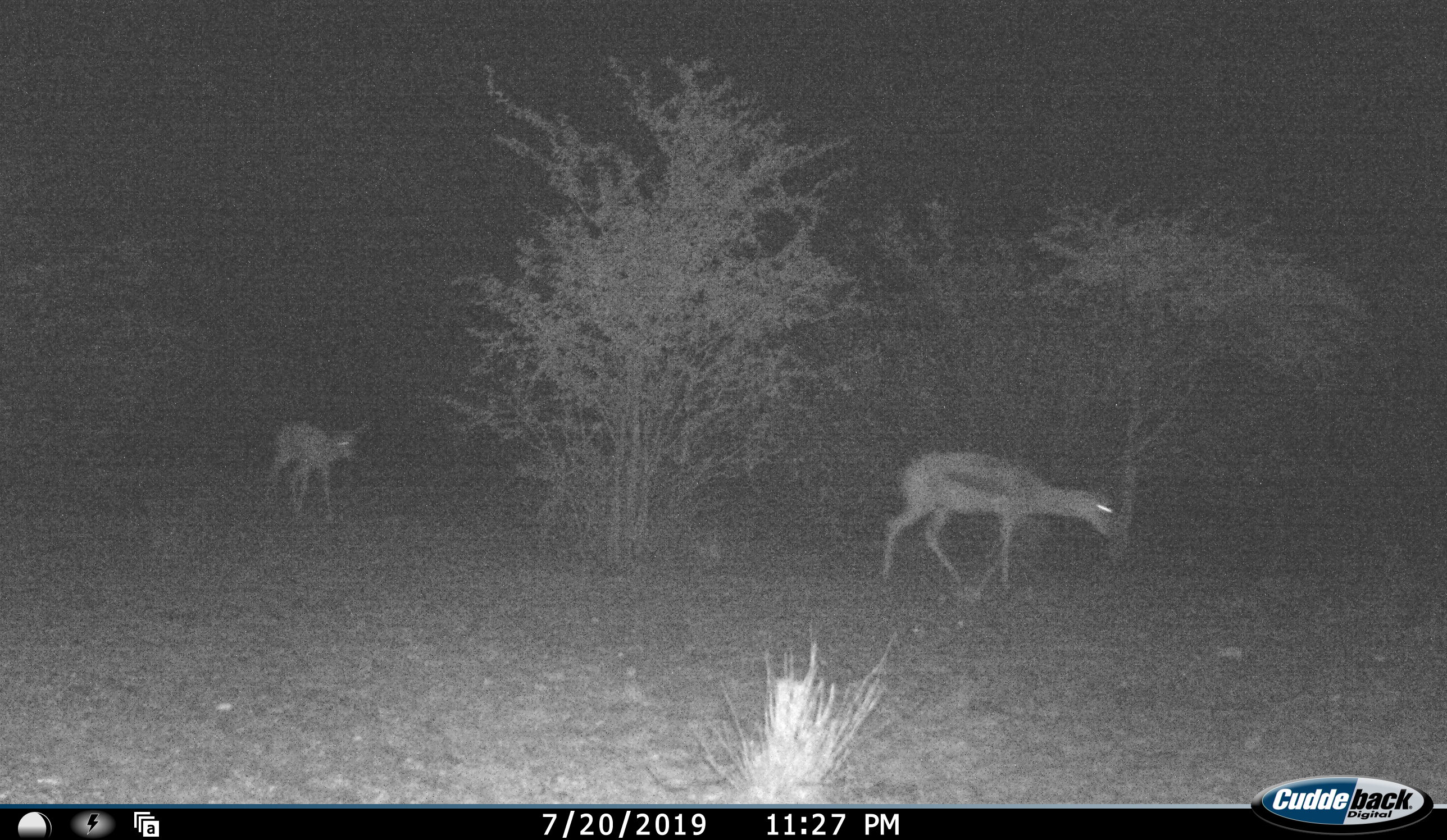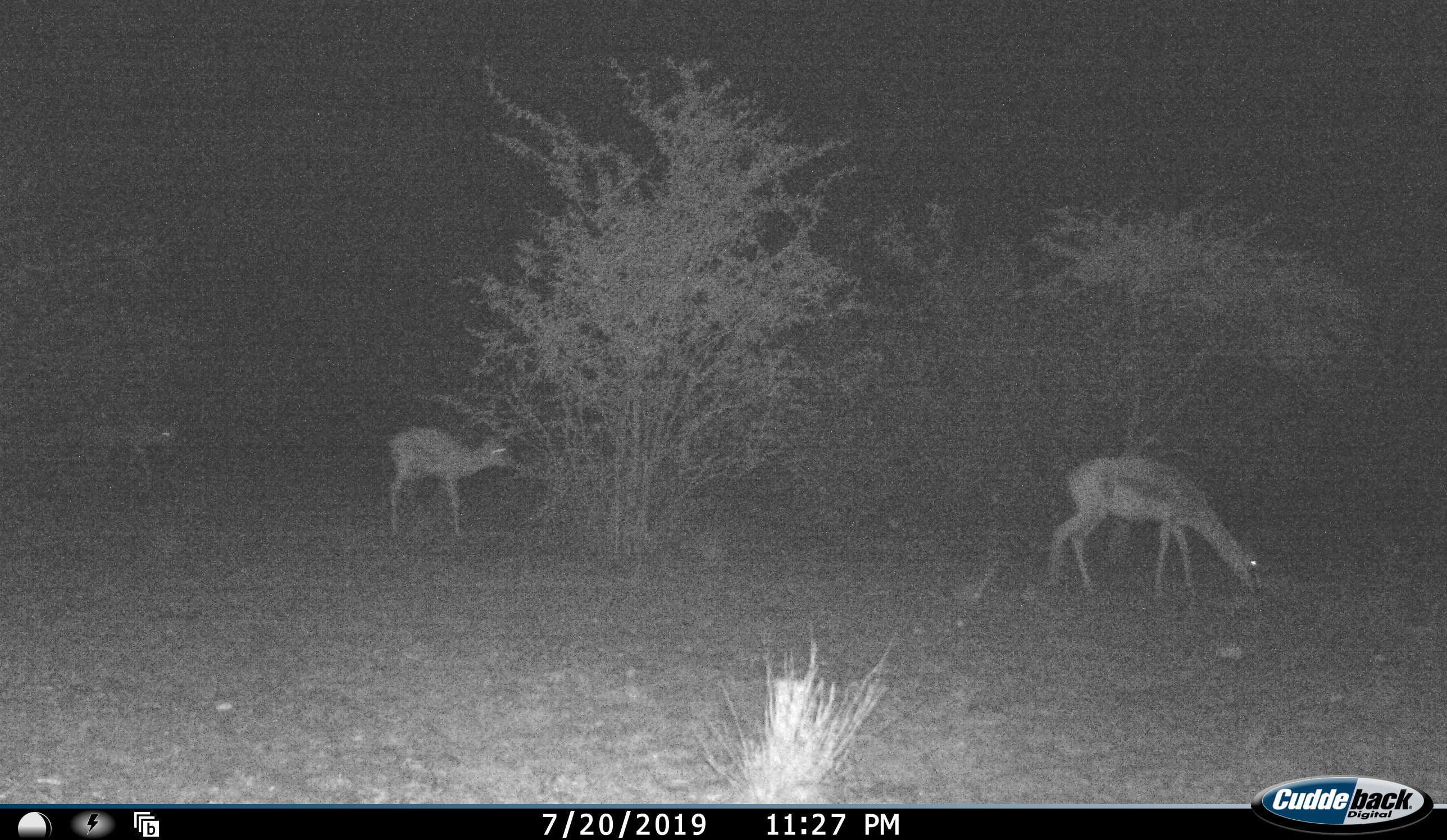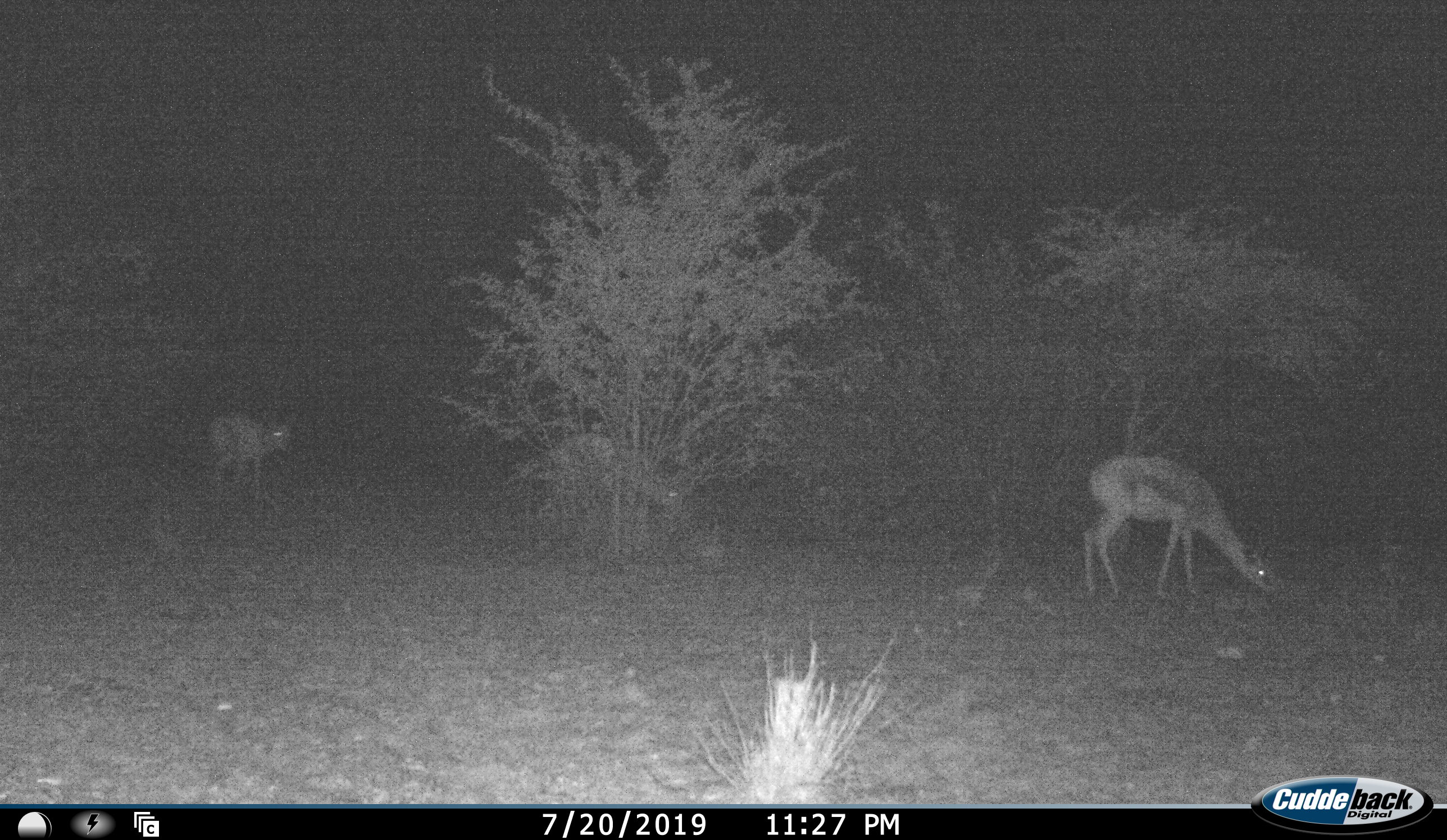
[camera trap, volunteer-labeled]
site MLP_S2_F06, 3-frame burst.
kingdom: Animalia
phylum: Chordata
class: Mammalia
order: Artiodactyla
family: Bovidae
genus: Antidorcas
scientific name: Antidorcas marsupialis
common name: springbok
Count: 3.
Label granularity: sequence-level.